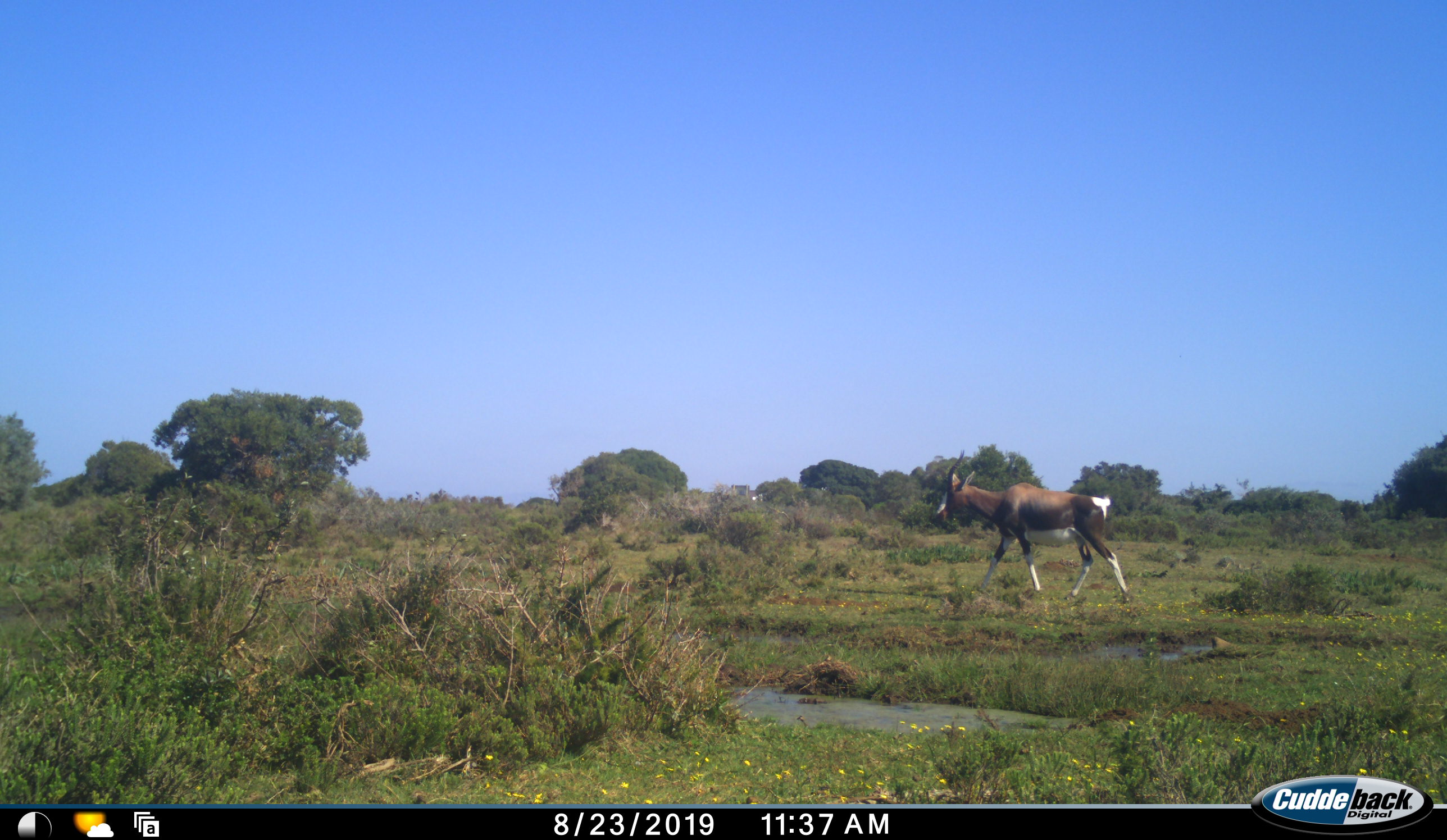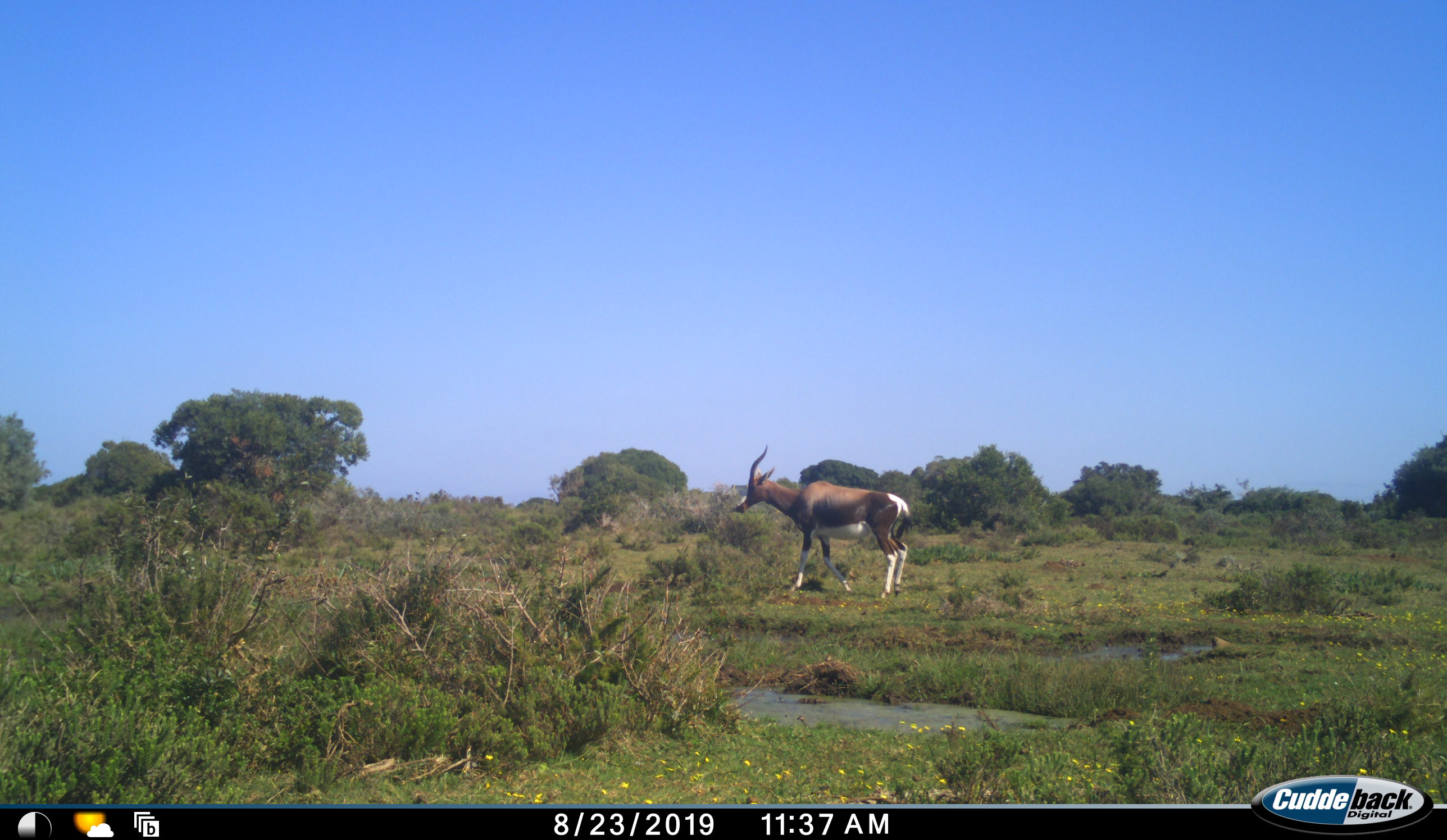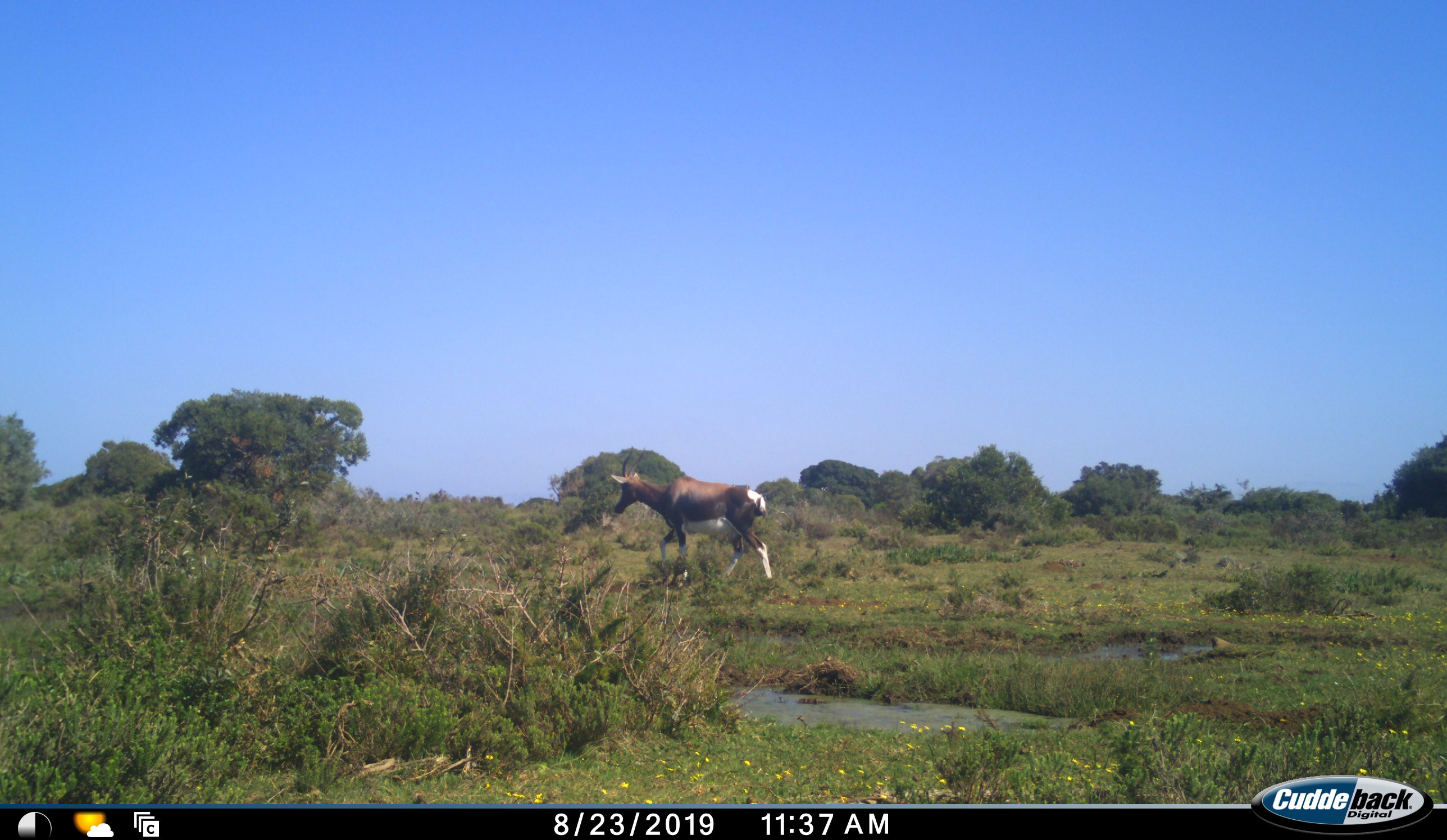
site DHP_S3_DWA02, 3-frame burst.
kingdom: Animalia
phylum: Chordata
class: Mammalia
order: Artiodactyla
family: Bovidae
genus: Damaliscus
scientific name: Damaliscus pygargus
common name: bontebok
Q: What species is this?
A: Bontebok (Damaliscus pygargus).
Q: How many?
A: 1.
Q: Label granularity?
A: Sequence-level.